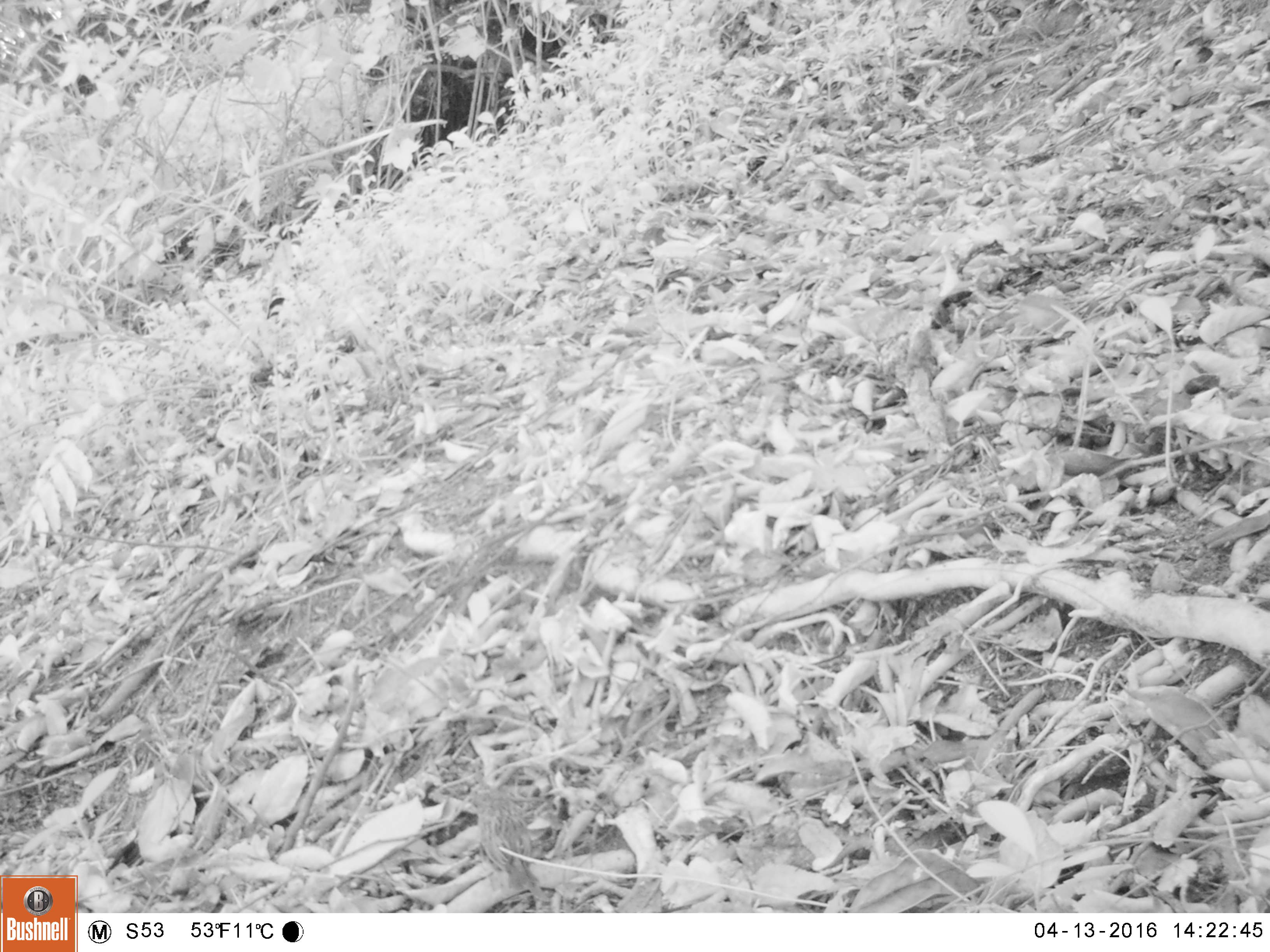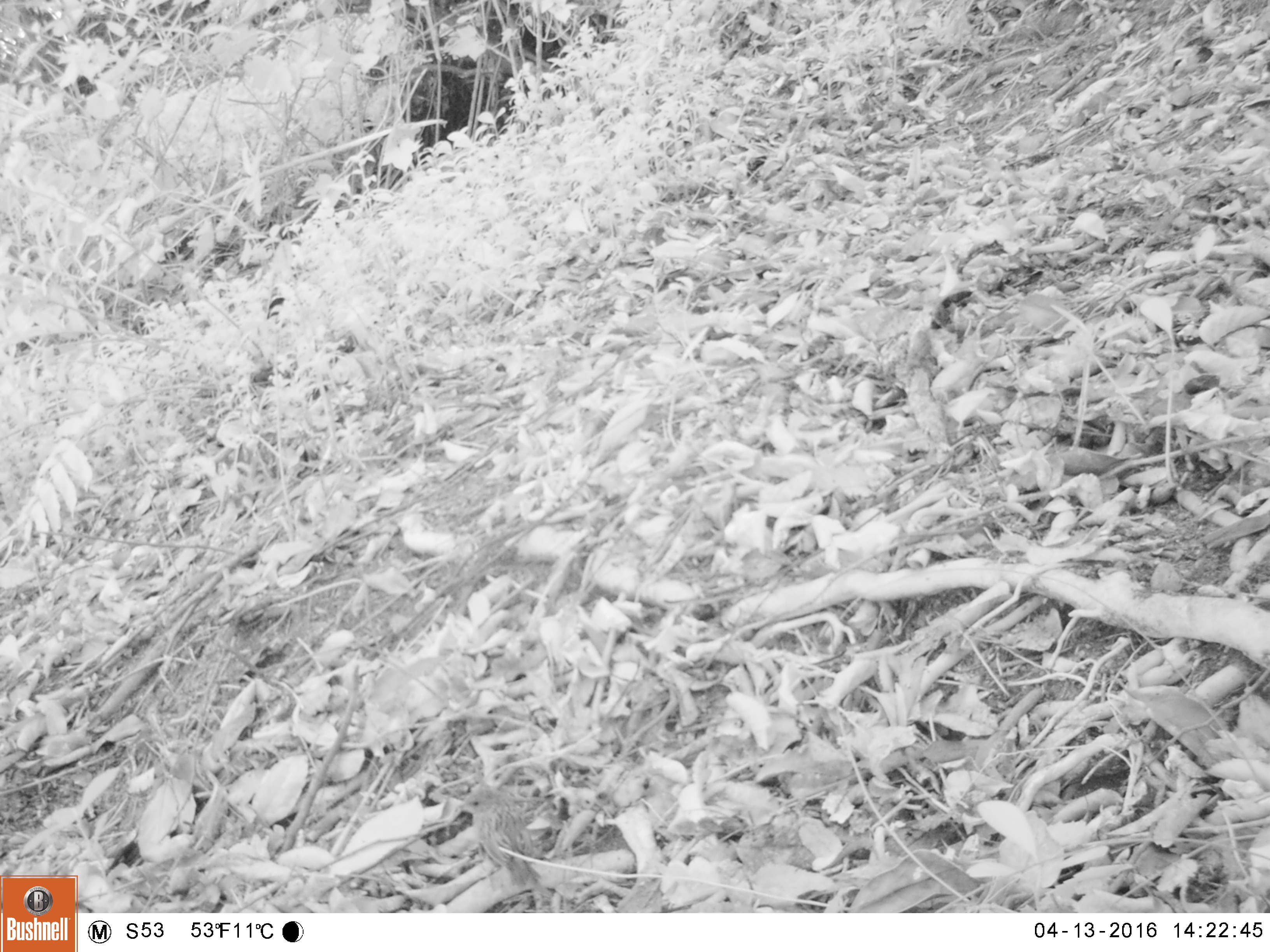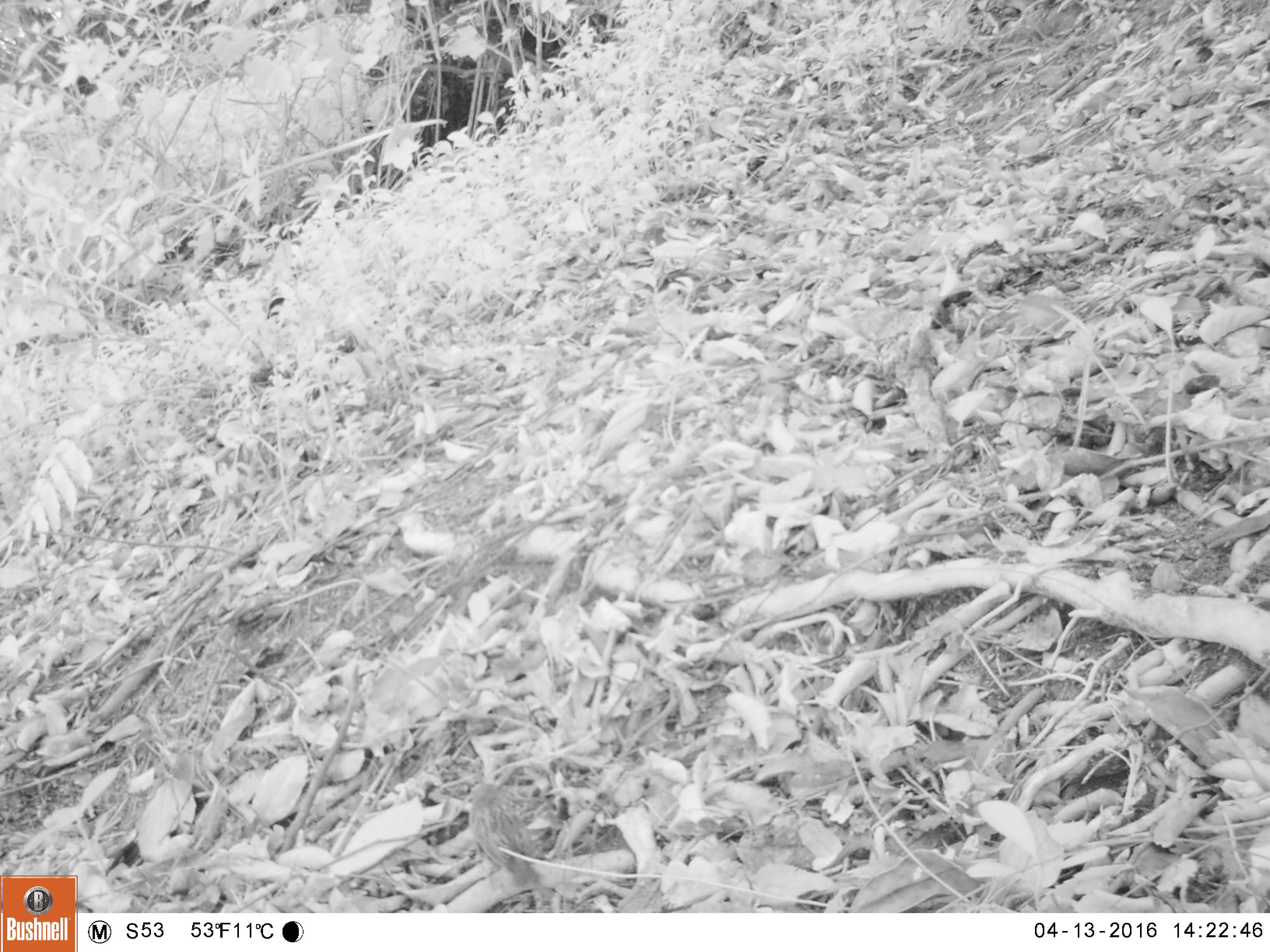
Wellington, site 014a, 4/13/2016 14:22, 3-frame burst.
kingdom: Animalia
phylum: Chordata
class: Aves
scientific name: Aves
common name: bird